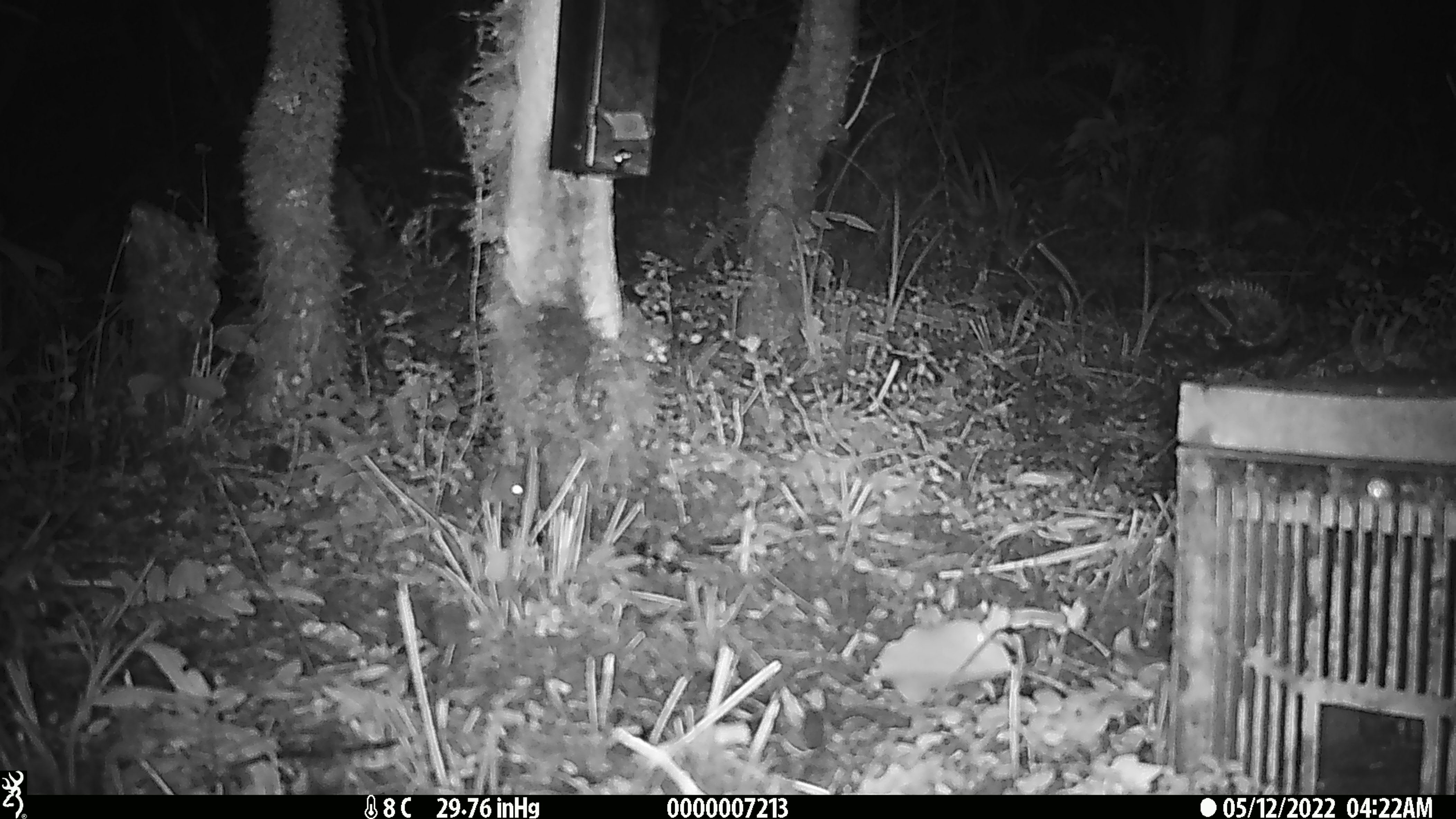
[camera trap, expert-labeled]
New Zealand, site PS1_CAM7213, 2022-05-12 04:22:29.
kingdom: Animalia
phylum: Chordata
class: Mammalia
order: Rodentia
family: Muridae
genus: Mus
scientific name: Mus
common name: mouse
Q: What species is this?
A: Mouse (Mus).